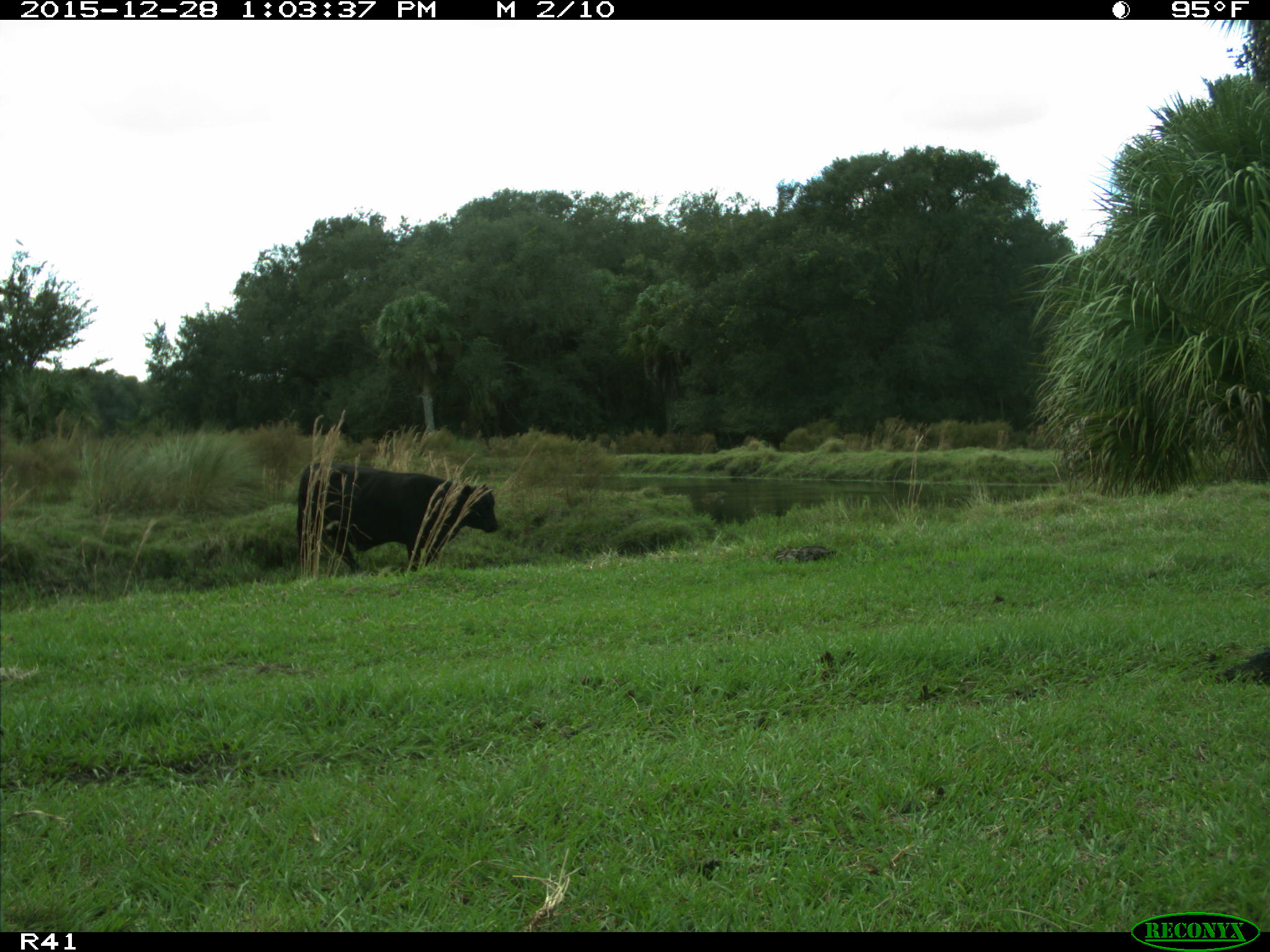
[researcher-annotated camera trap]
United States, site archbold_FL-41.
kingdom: Animalia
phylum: Chordata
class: Mammalia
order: Artiodactyla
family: Bovidae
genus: Bos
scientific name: Bos taurus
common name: domestic cow